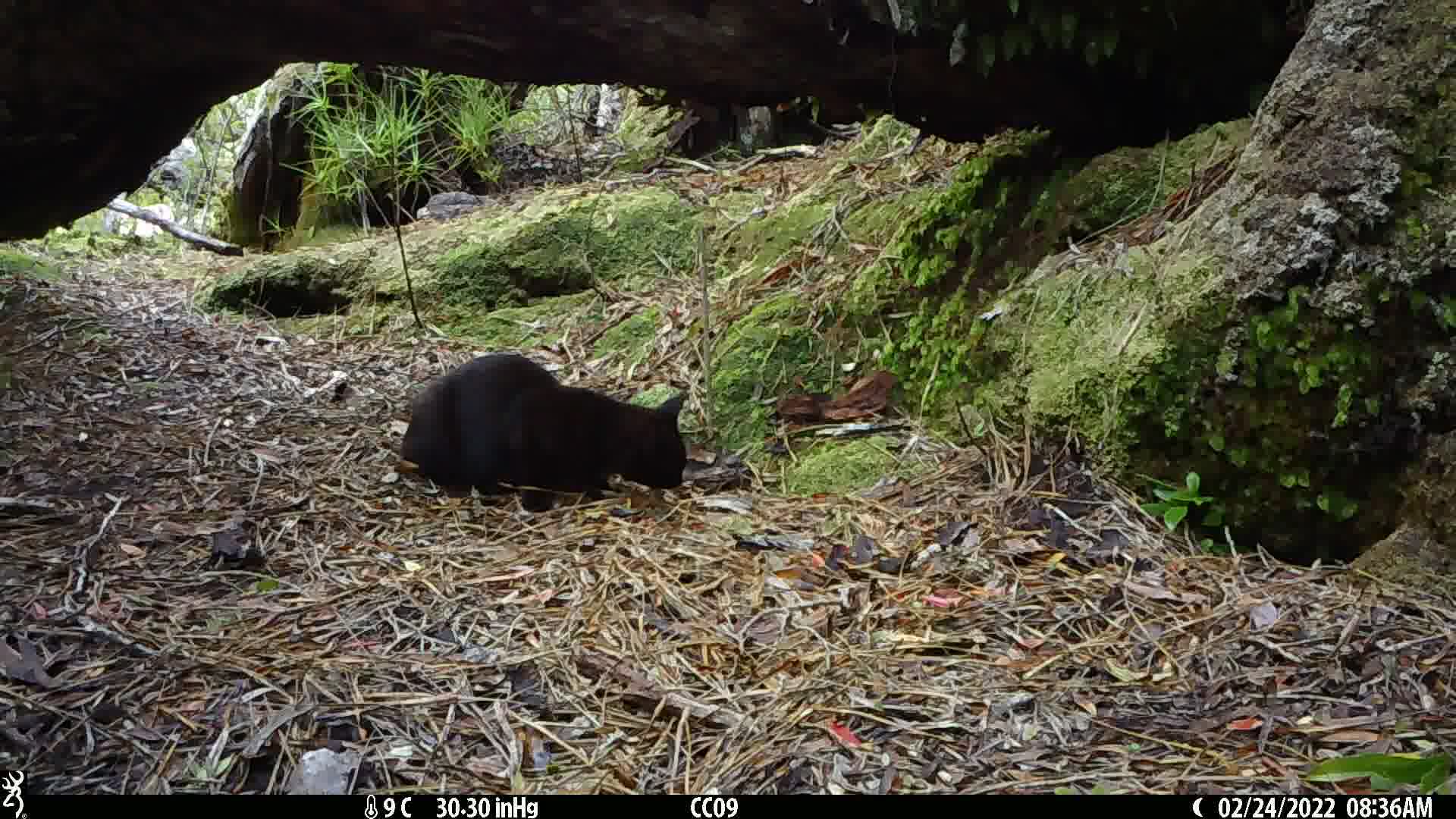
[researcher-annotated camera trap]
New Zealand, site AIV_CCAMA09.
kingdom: Animalia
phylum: Chordata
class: Mammalia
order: Carnivora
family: Felidae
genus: Felis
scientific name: Felis catus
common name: domestic cat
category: cat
Cat (domestic cat) (Felis catus).